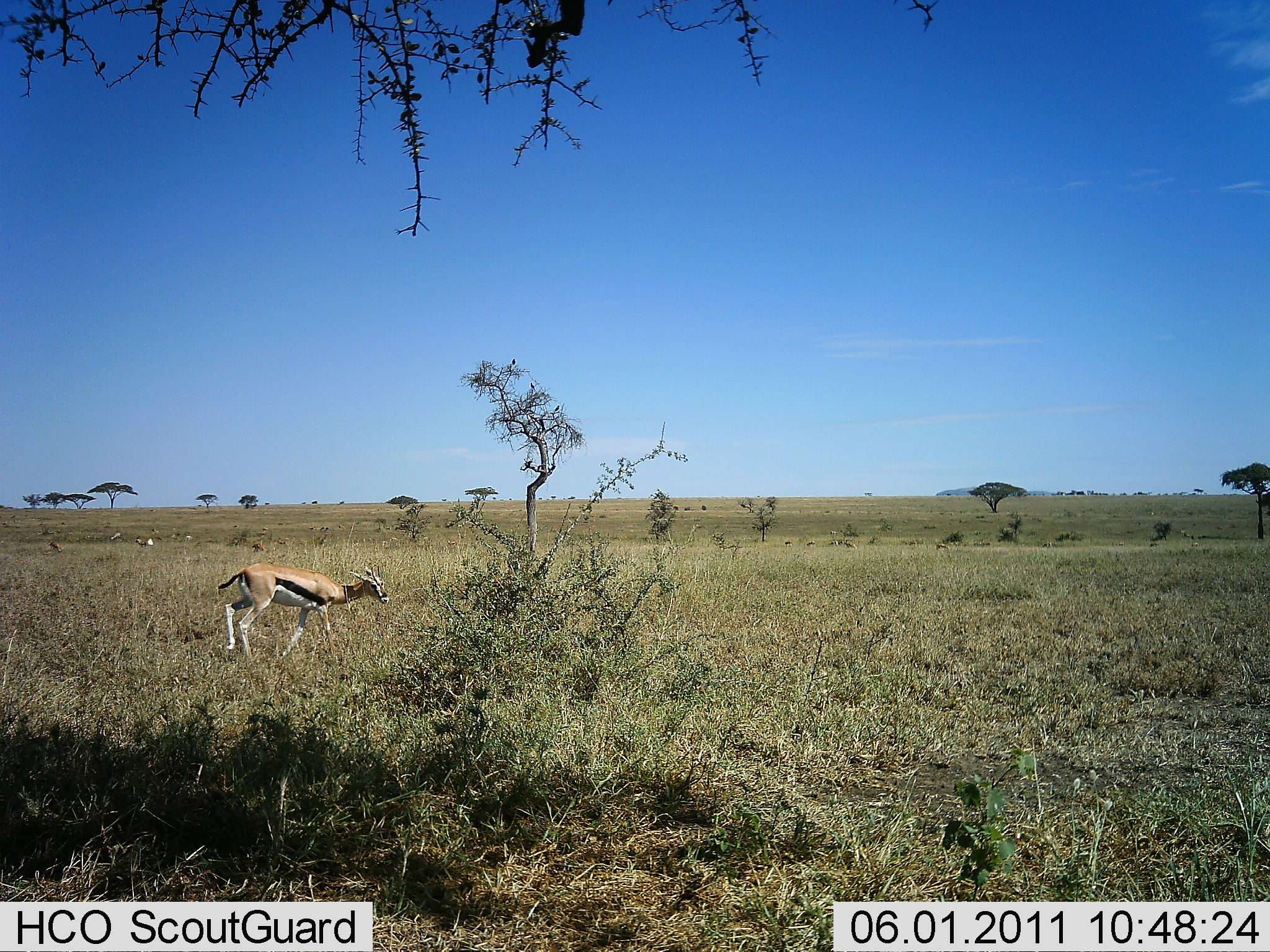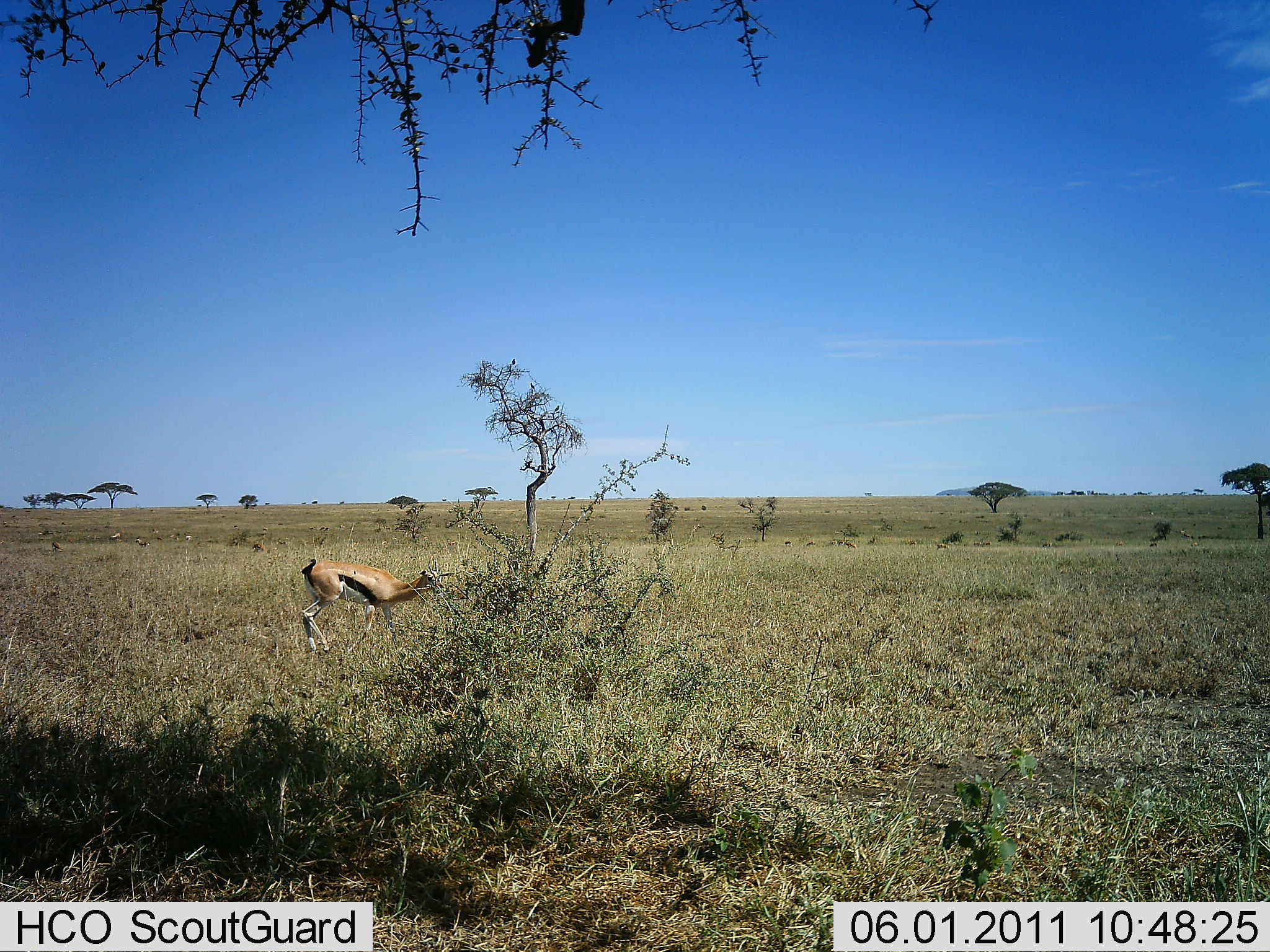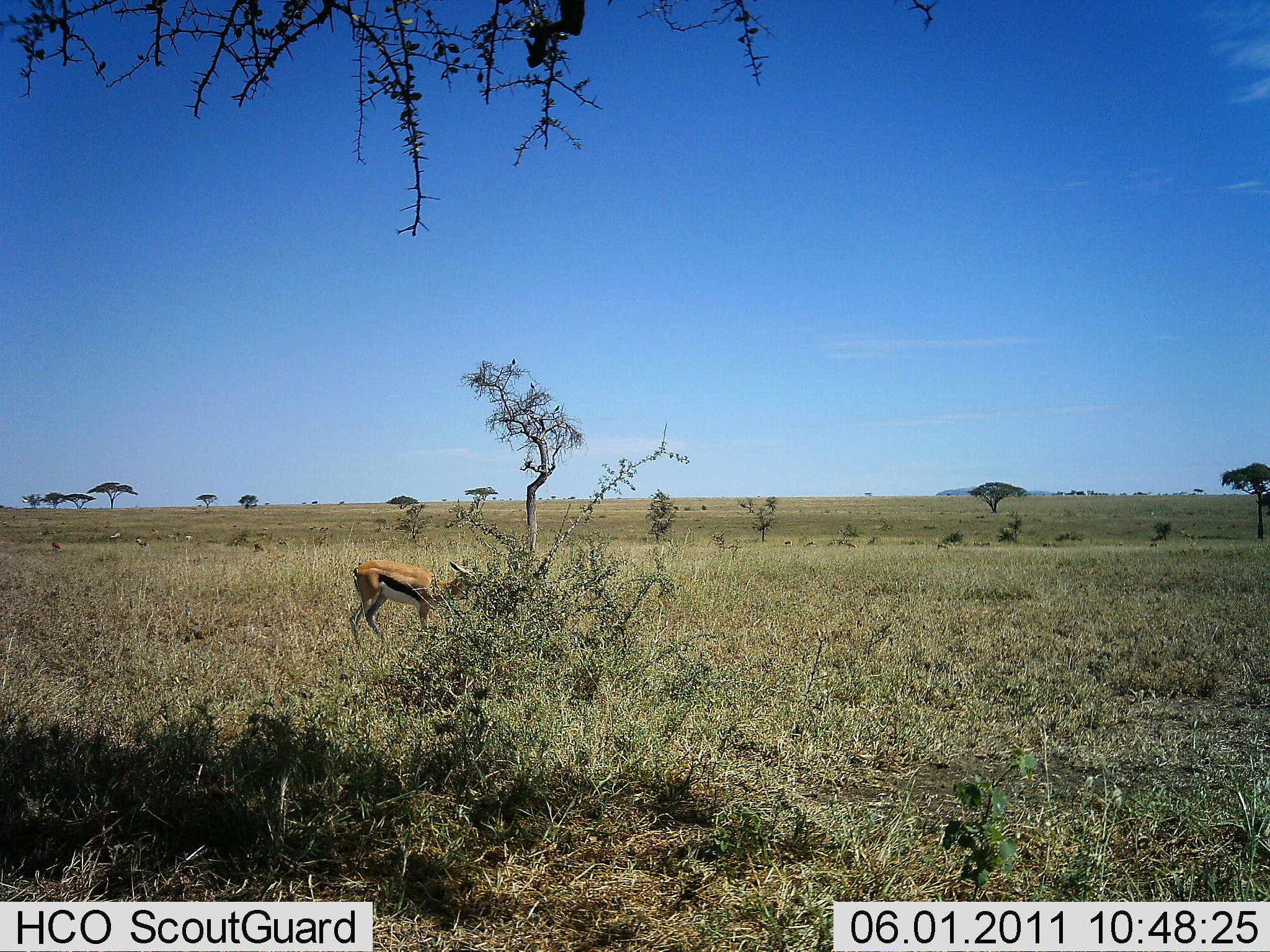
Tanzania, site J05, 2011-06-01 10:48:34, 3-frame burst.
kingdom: Animalia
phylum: Chordata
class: Mammalia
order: Artiodactyla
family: Bovidae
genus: Eudorcas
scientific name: Eudorcas thomsonii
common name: thomson's gazelle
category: gazellethomsons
Gazellethomsons (thomson's gazelle) (Eudorcas thomsonii), count 1. Behavior (volunteer vote fractions): standing 36%, resting 0%, moving 73%, interacting 0%. Young present (vote fraction): 0%. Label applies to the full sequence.